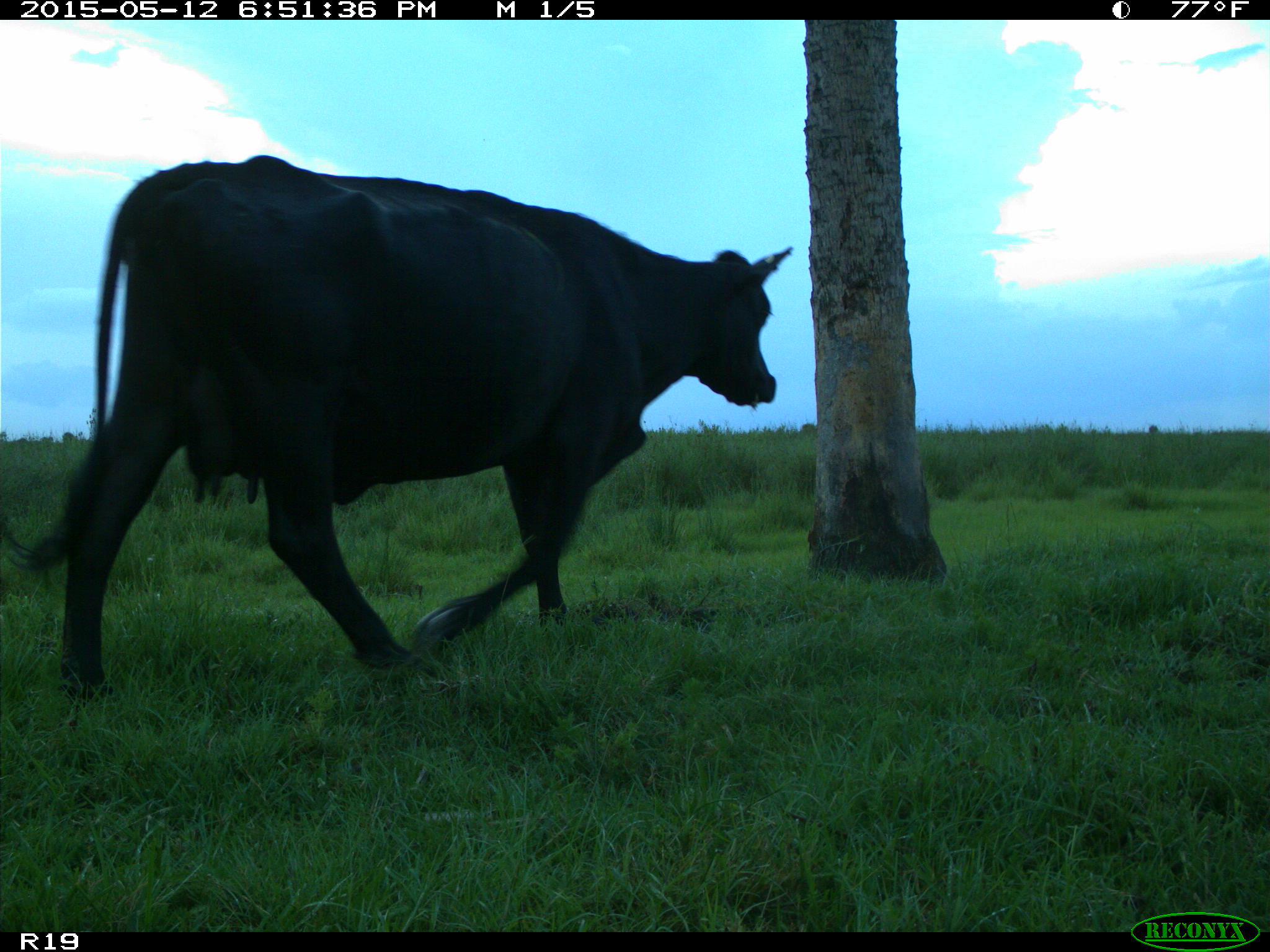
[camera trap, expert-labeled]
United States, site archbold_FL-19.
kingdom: Animalia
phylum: Chordata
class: Mammalia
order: Artiodactyla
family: Bovidae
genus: Bos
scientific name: Bos taurus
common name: domestic cow